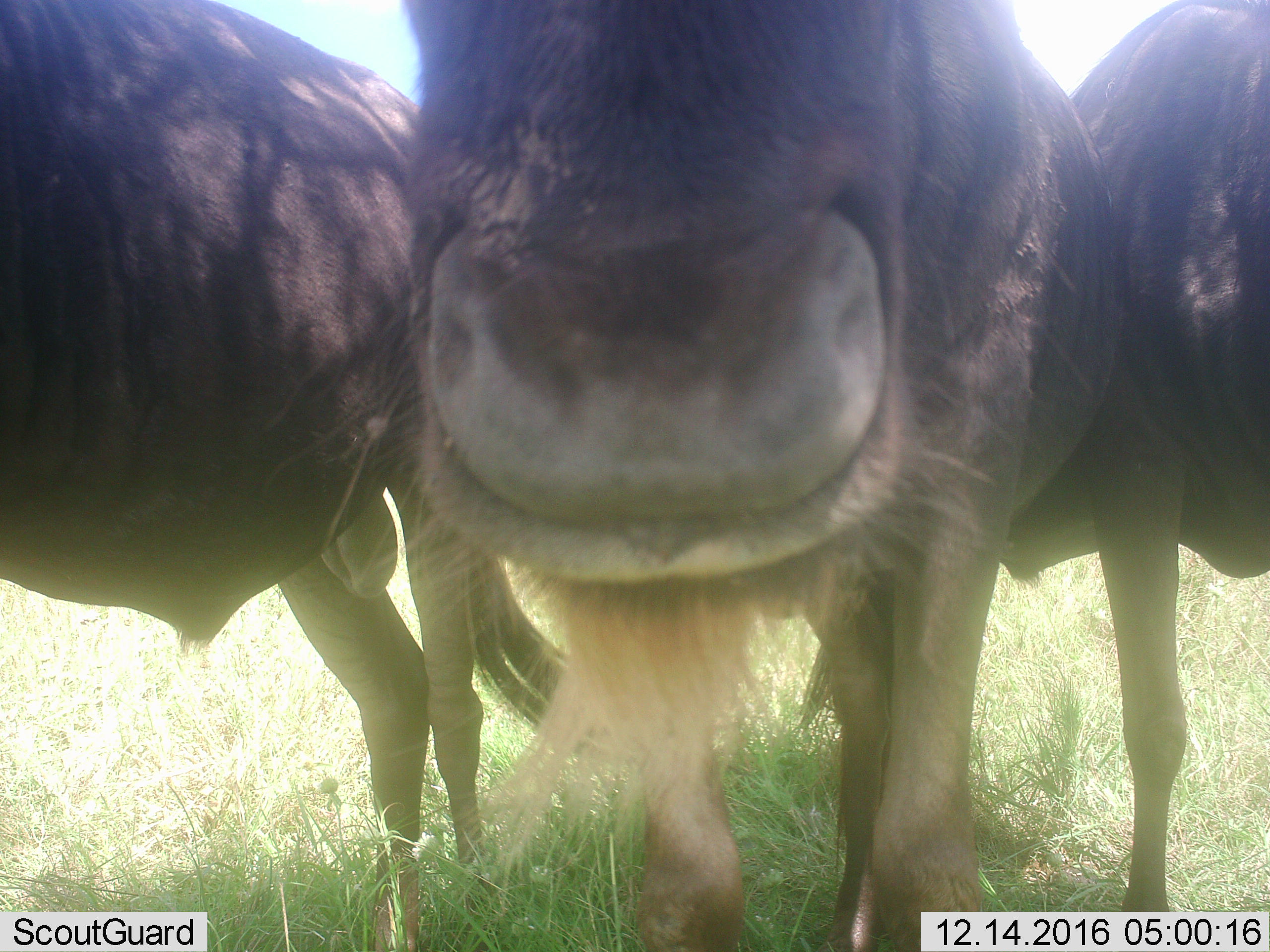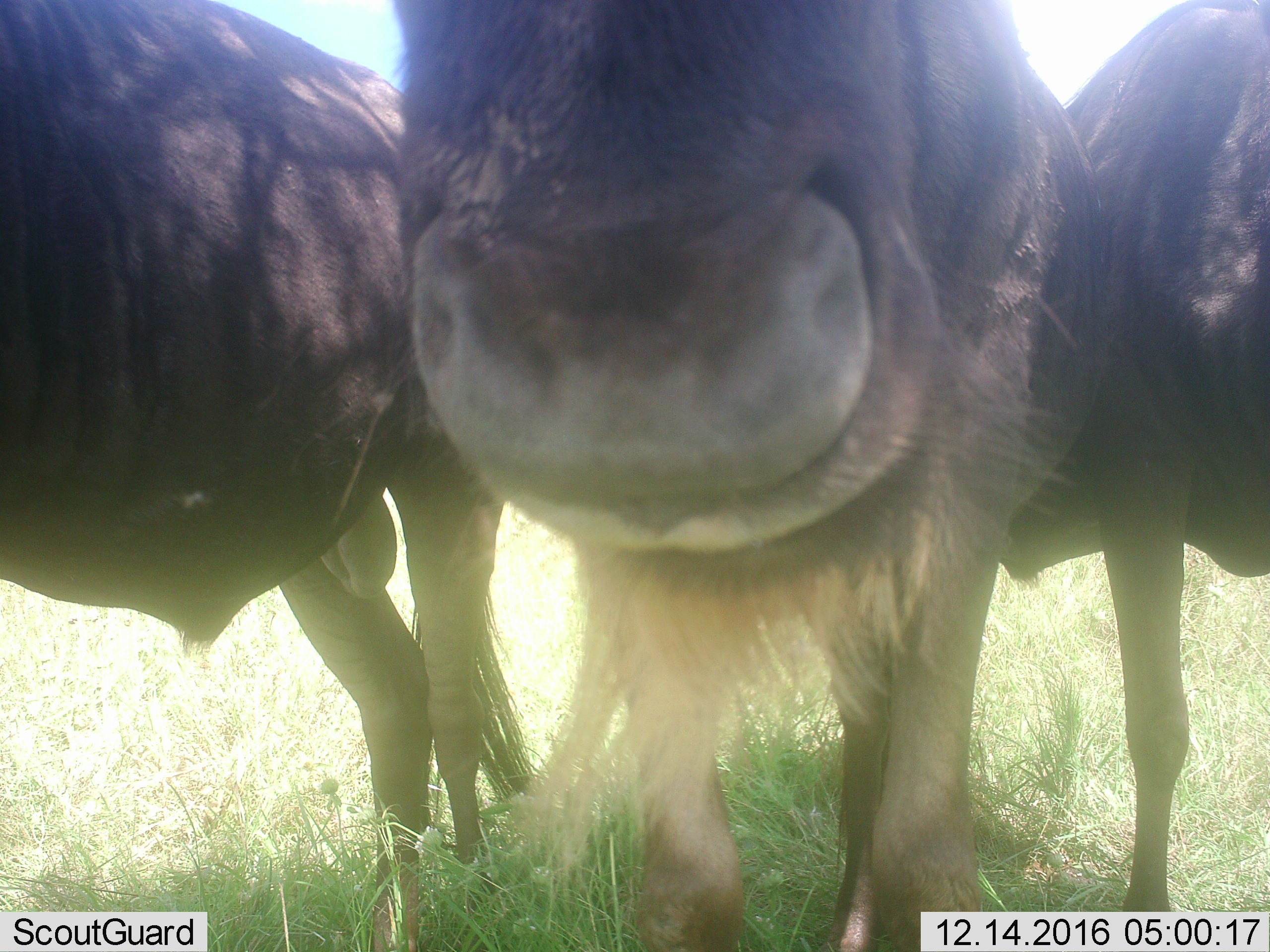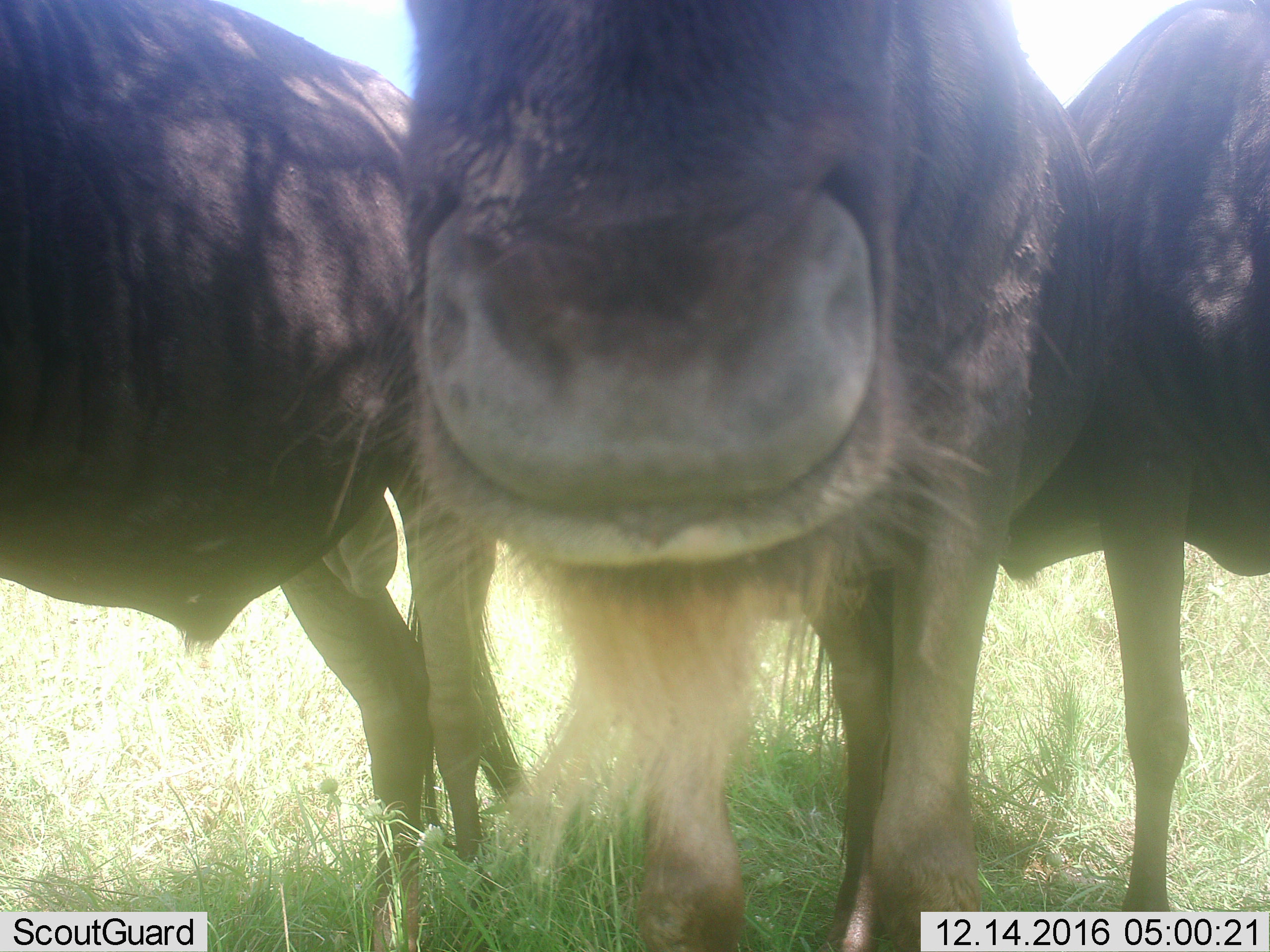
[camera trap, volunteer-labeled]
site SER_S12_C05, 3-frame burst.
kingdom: Animalia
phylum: Chordata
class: Mammalia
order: Artiodactyla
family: Bovidae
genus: Connochaetes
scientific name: Connochaetes taurinus taurinus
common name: blue wildebeest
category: wildebeestblue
Wildebeestblue (blue wildebeest) (Connochaetes taurinus taurinus), count 3. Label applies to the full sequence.